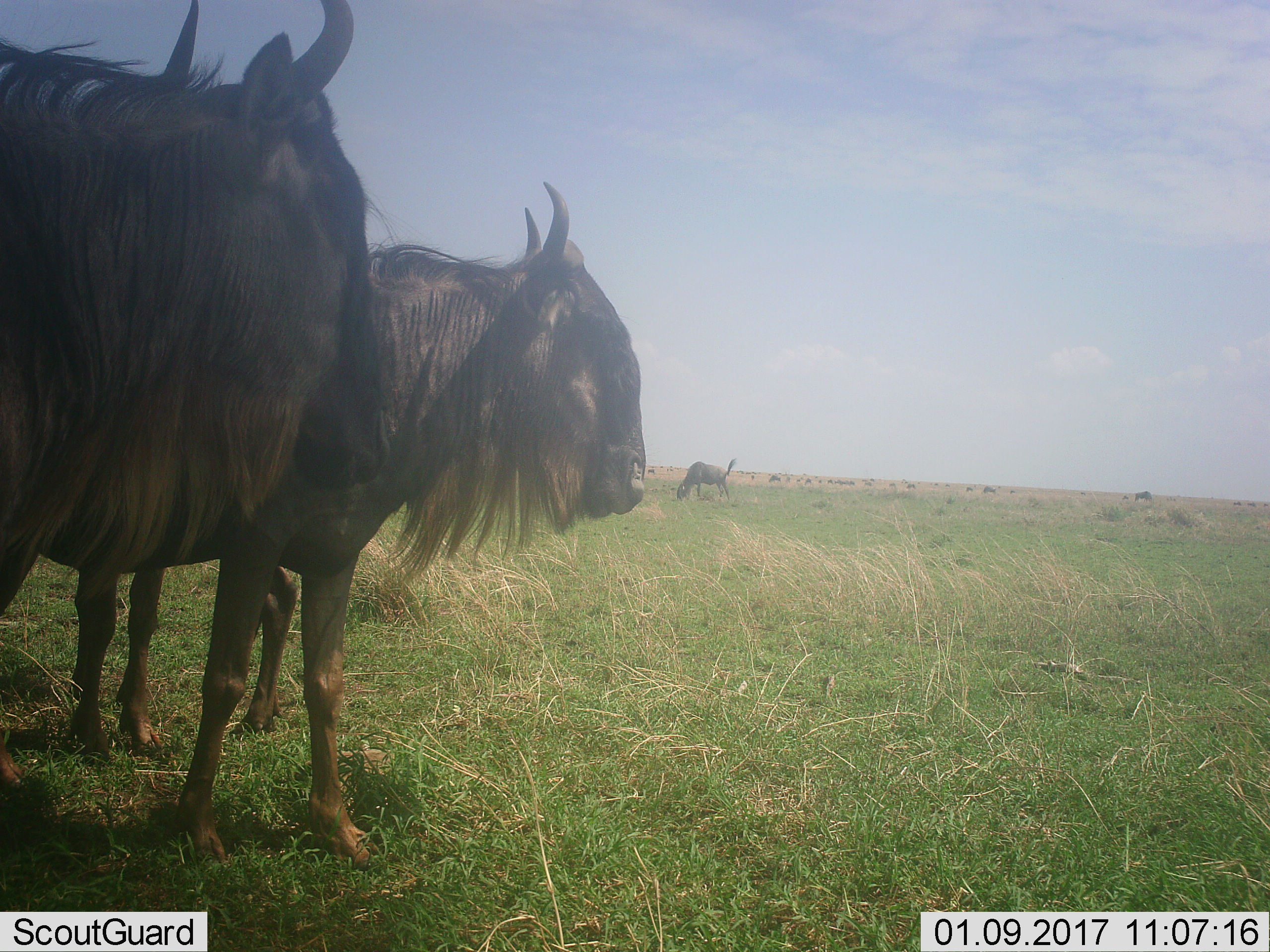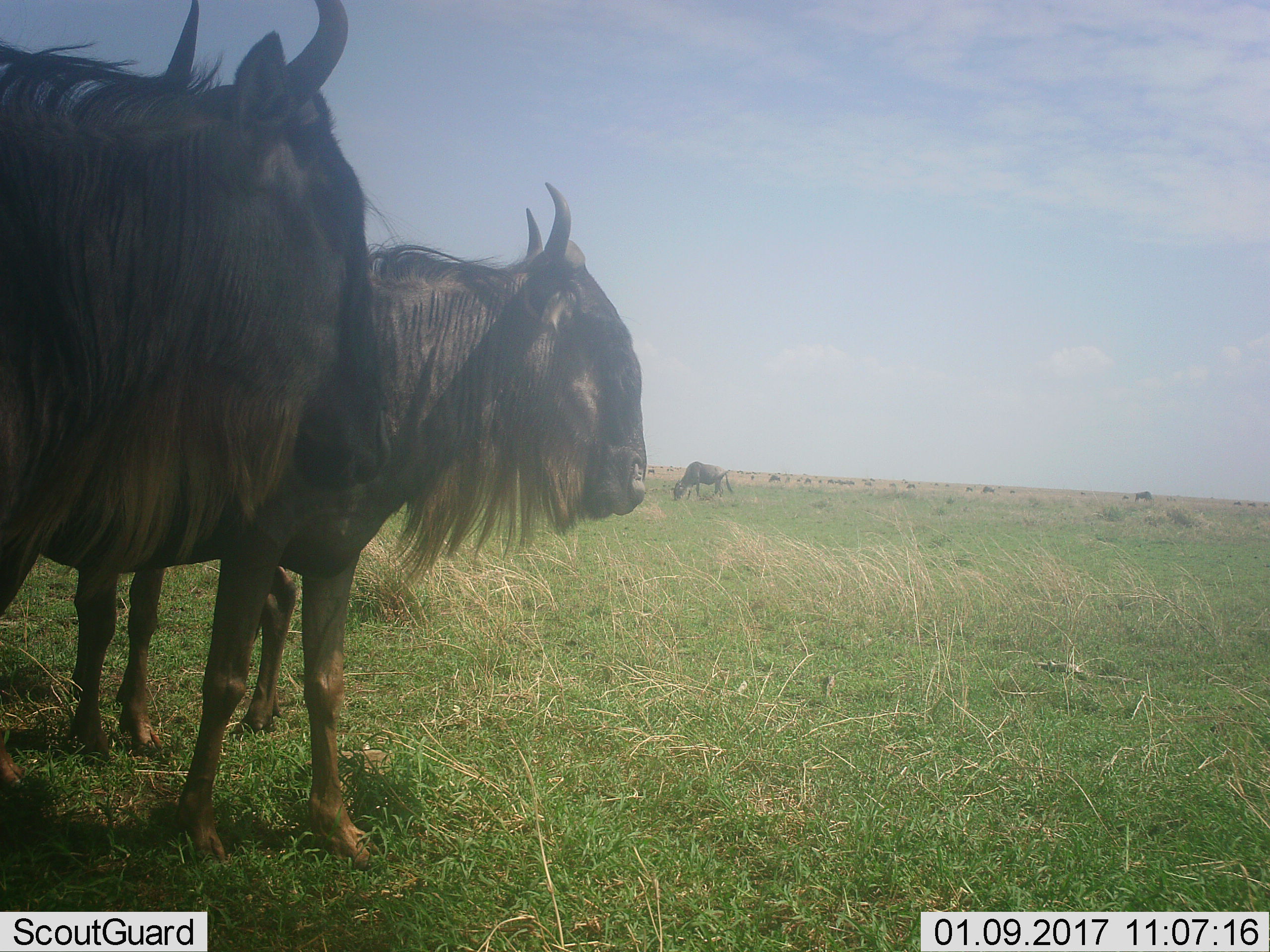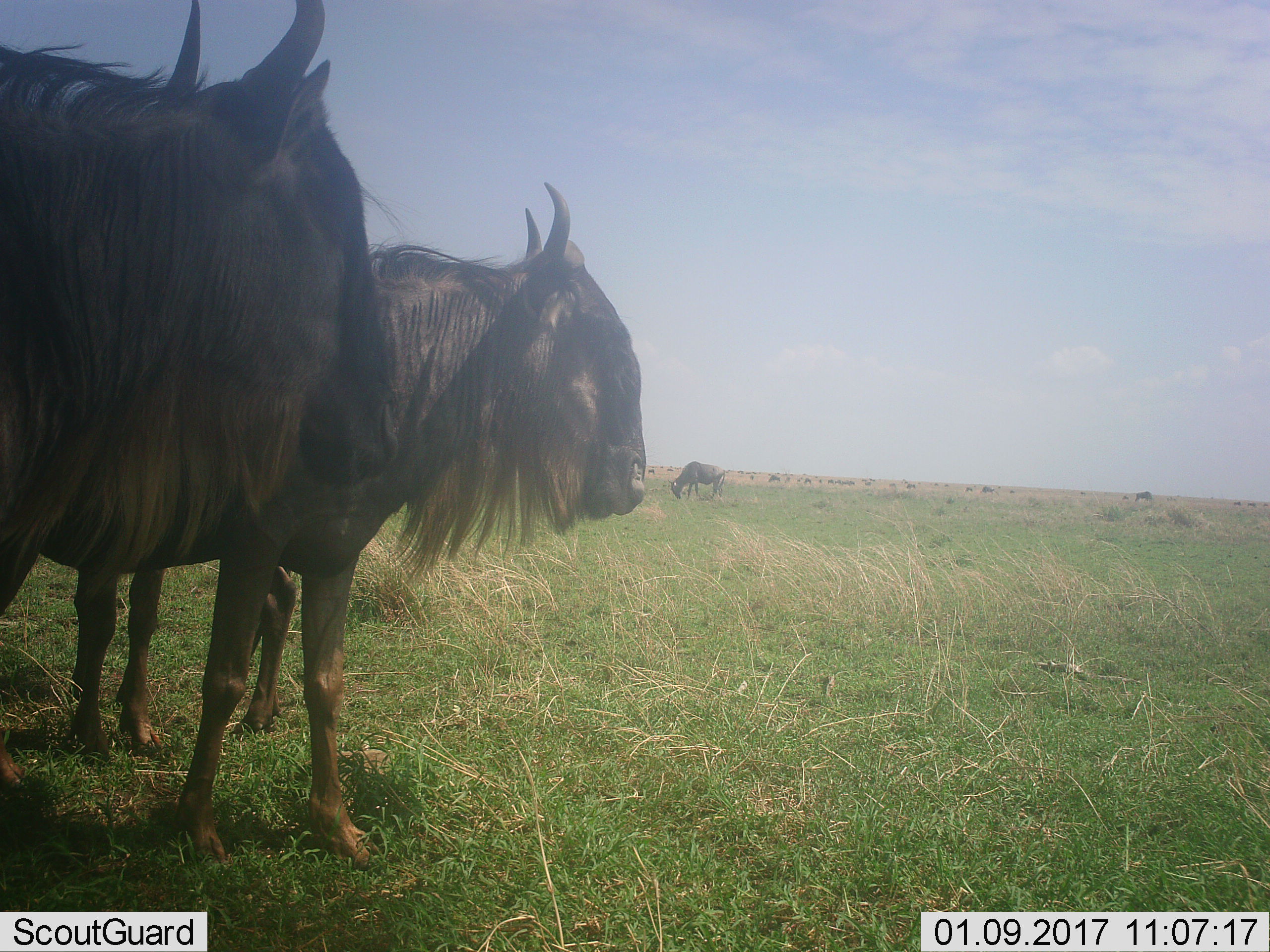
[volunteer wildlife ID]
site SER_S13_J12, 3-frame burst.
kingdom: Animalia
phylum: Chordata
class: Mammalia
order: Artiodactyla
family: Bovidae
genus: Connochaetes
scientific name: Connochaetes taurinus taurinus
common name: blue wildebeest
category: wildebeestblue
Wildebeestblue (blue wildebeest) (Connochaetes taurinus taurinus), count 3. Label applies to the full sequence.